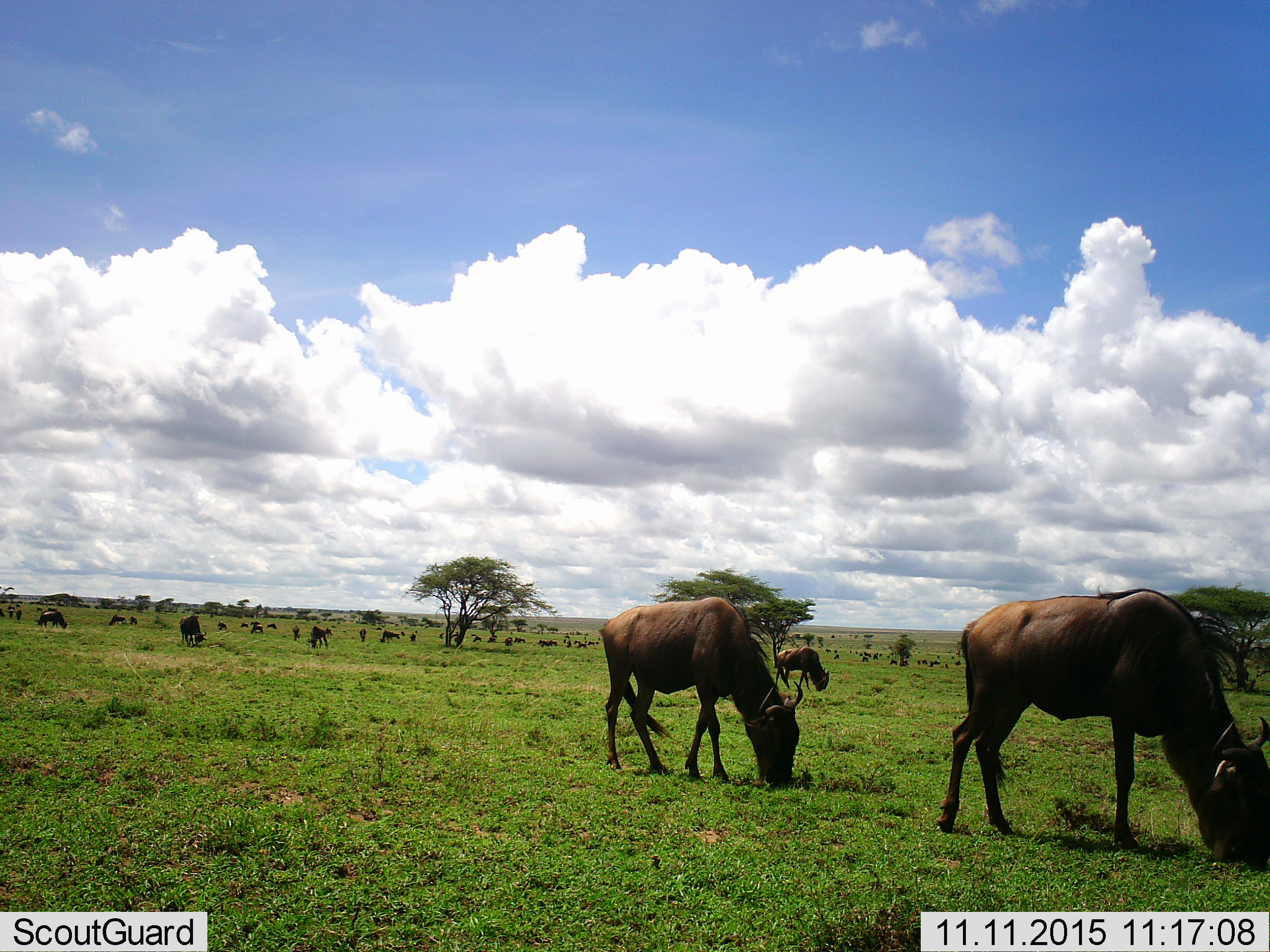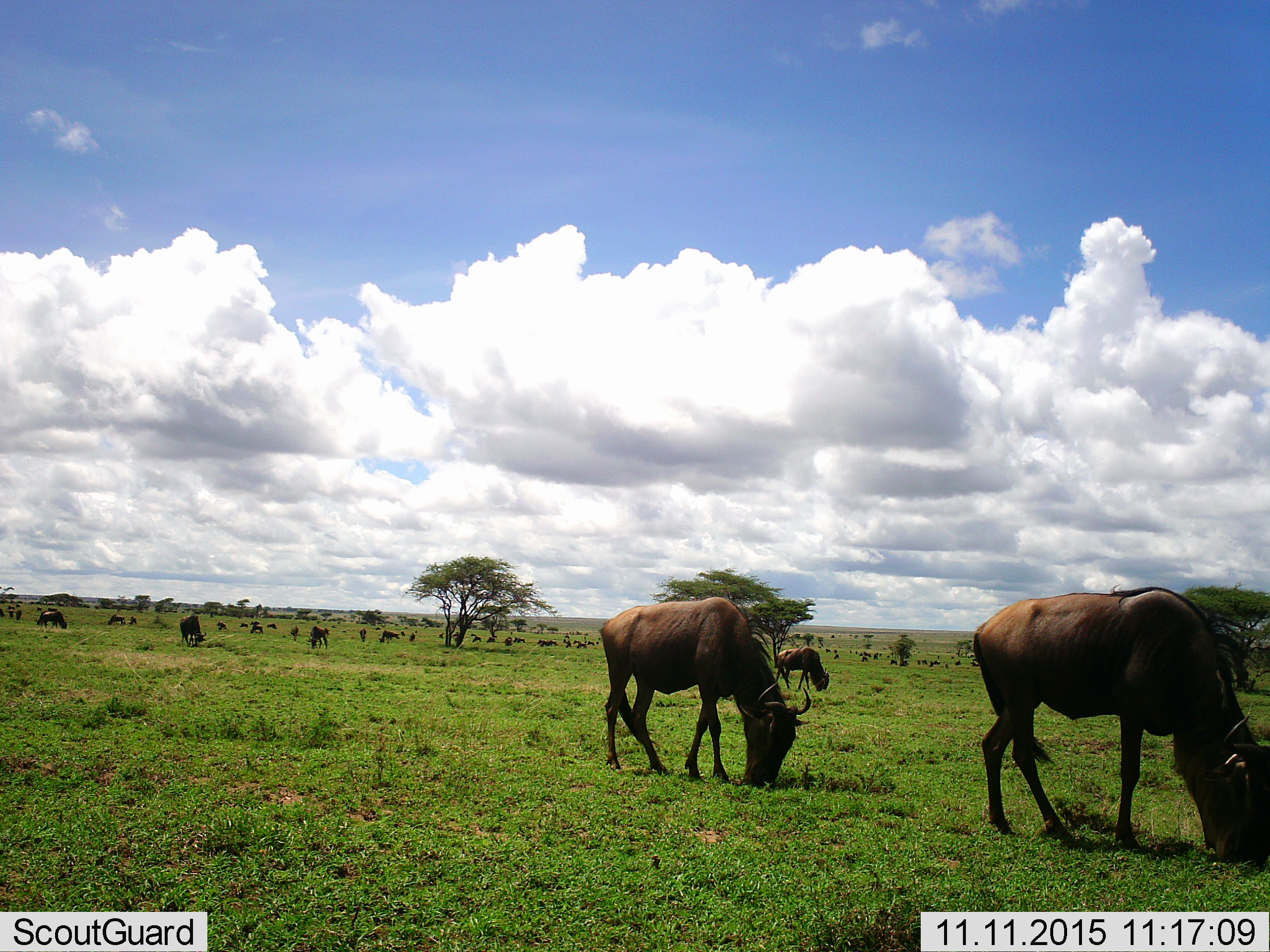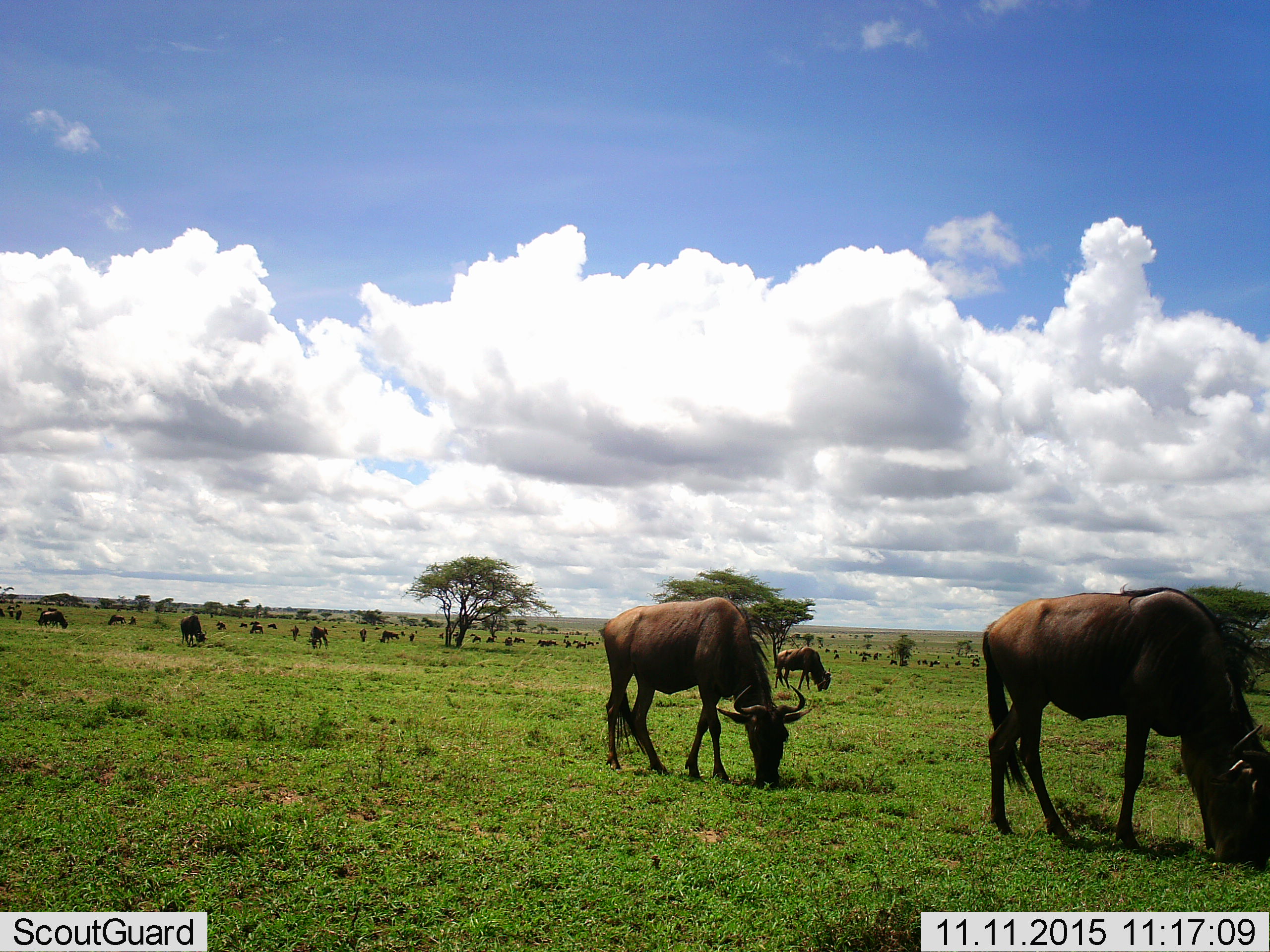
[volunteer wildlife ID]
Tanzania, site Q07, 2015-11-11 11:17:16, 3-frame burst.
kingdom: Animalia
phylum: Chordata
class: Mammalia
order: Artiodactyla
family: Bovidae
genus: Connochaetes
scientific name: Connochaetes taurinus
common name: blue wildebeest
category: wildebeest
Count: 11-50.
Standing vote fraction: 78%.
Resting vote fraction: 0%.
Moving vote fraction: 33%.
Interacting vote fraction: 0%.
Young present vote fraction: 0%.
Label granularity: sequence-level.